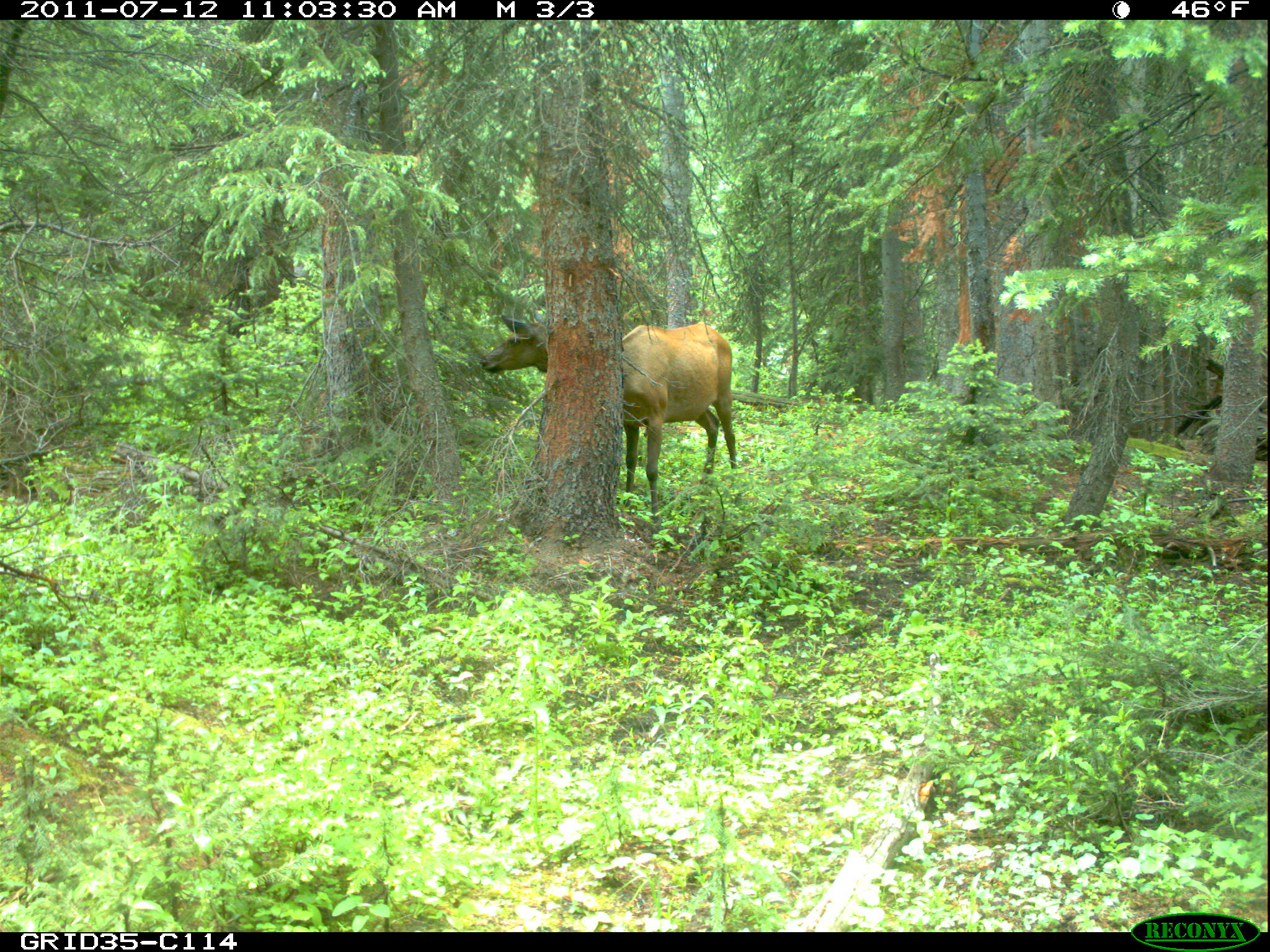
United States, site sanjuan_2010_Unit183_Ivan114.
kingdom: Animalia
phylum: Chordata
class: Mammalia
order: Artiodactyla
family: Cervidae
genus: Cervus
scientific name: Cervus elaphus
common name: red deer